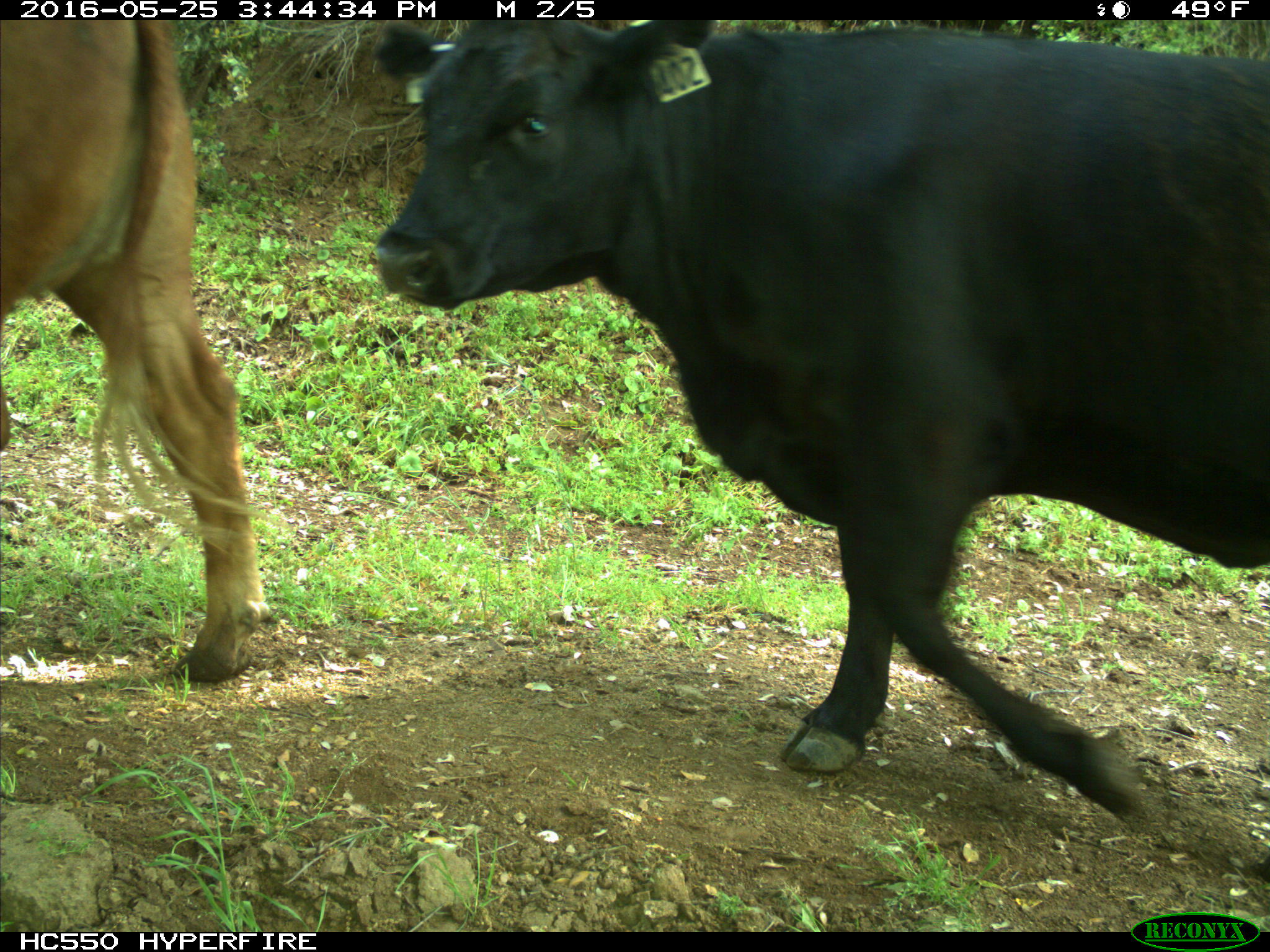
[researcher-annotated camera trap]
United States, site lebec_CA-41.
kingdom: Animalia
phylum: Chordata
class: Mammalia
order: Artiodactyla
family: Bovidae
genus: Bos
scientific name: Bos taurus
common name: domestic cow